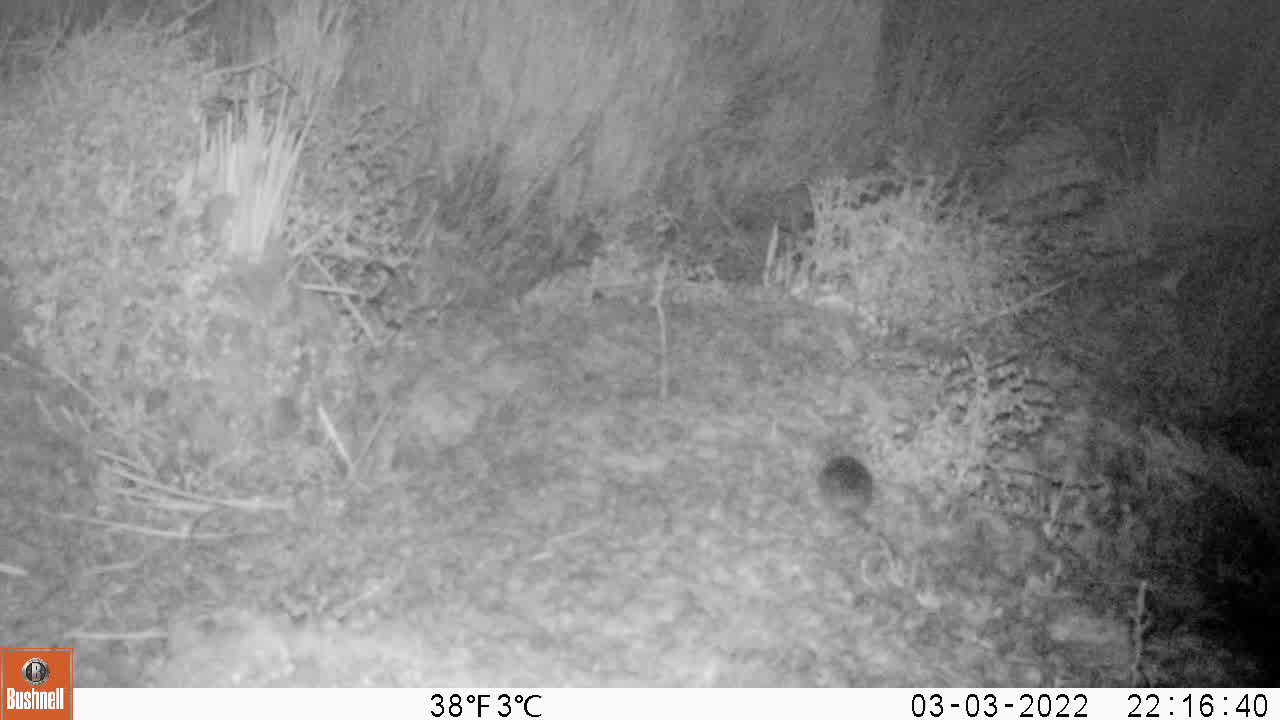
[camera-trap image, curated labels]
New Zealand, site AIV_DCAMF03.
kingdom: Animalia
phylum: Chordata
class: Mammalia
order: Rodentia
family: Muridae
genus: Mus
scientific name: Mus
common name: mouse